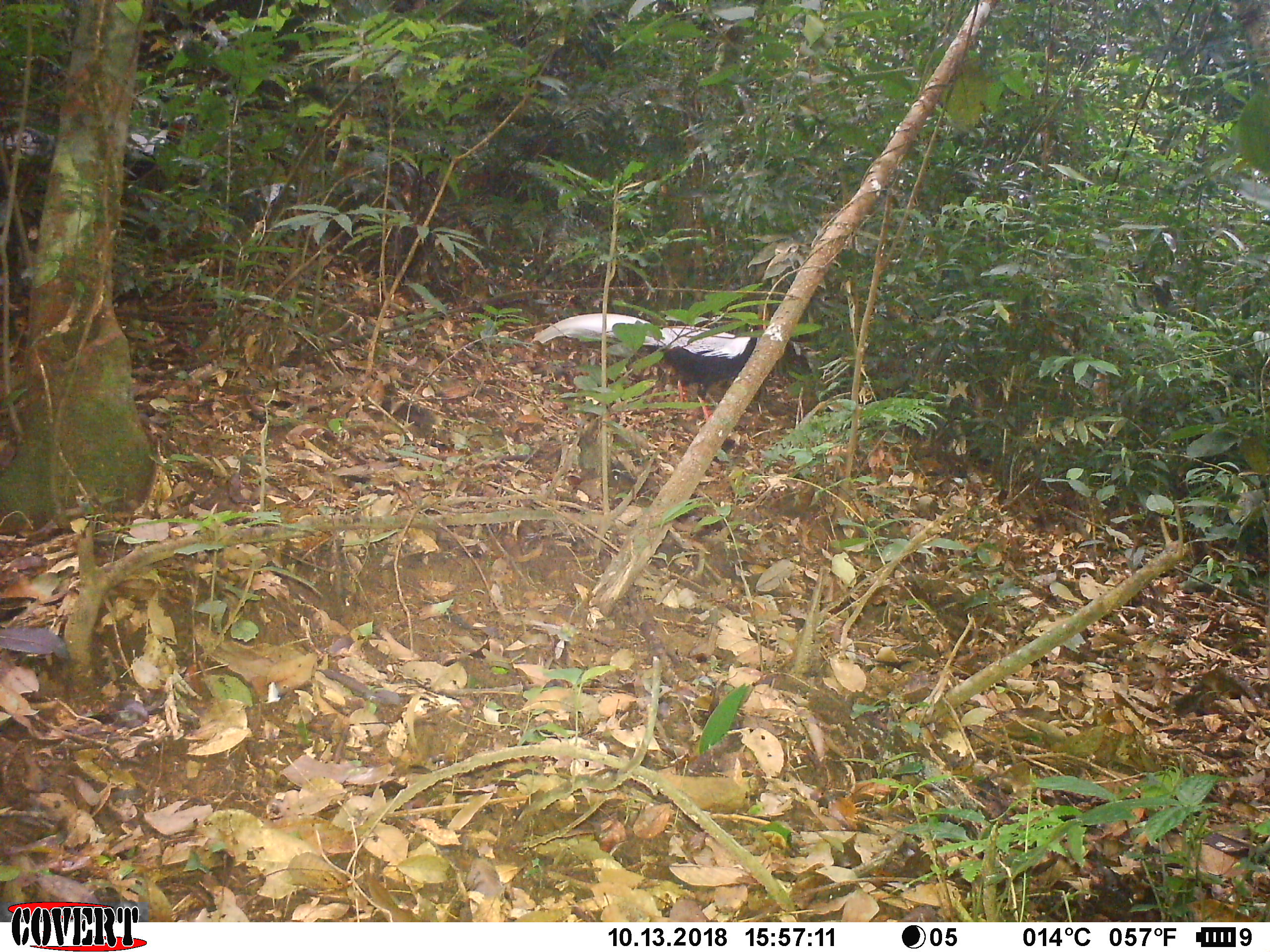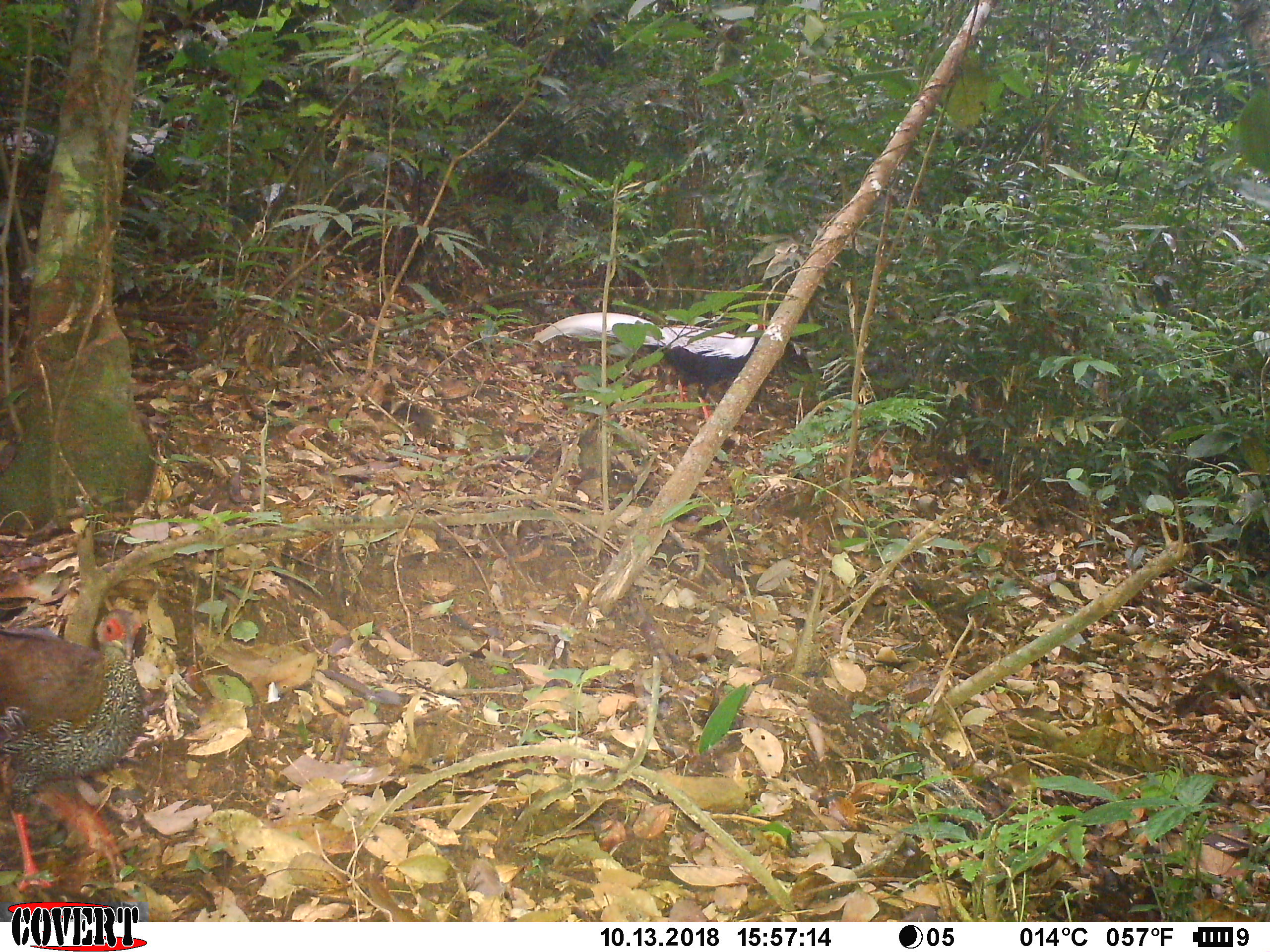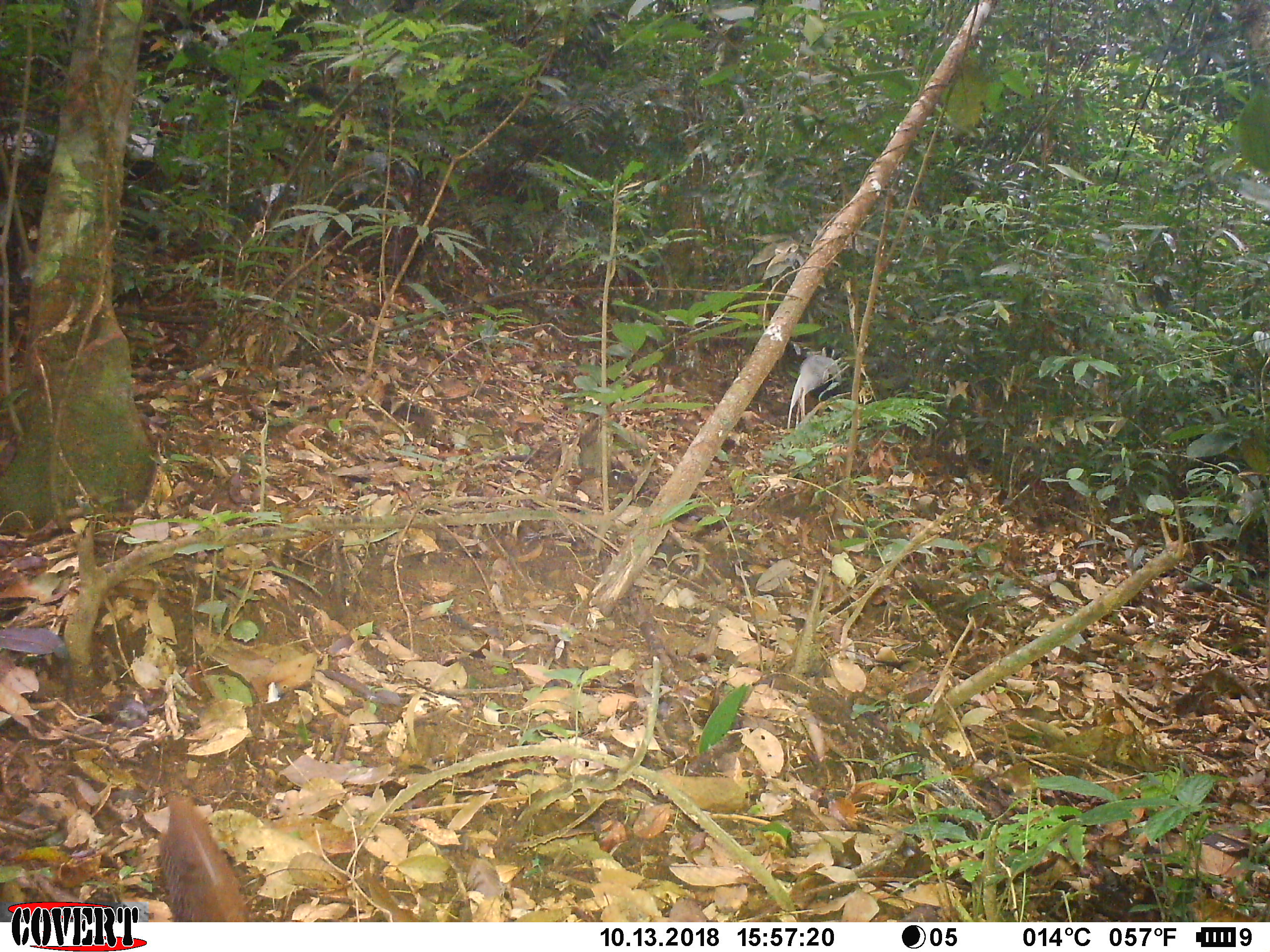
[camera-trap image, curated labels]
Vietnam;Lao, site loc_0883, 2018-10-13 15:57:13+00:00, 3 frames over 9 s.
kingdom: Animalia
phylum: Chordata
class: Aves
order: Galliformes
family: Phasianidae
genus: Lophura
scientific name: Lophura nycthemera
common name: silver pheasant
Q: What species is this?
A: Silver pheasant (Lophura nycthemera).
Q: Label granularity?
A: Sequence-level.